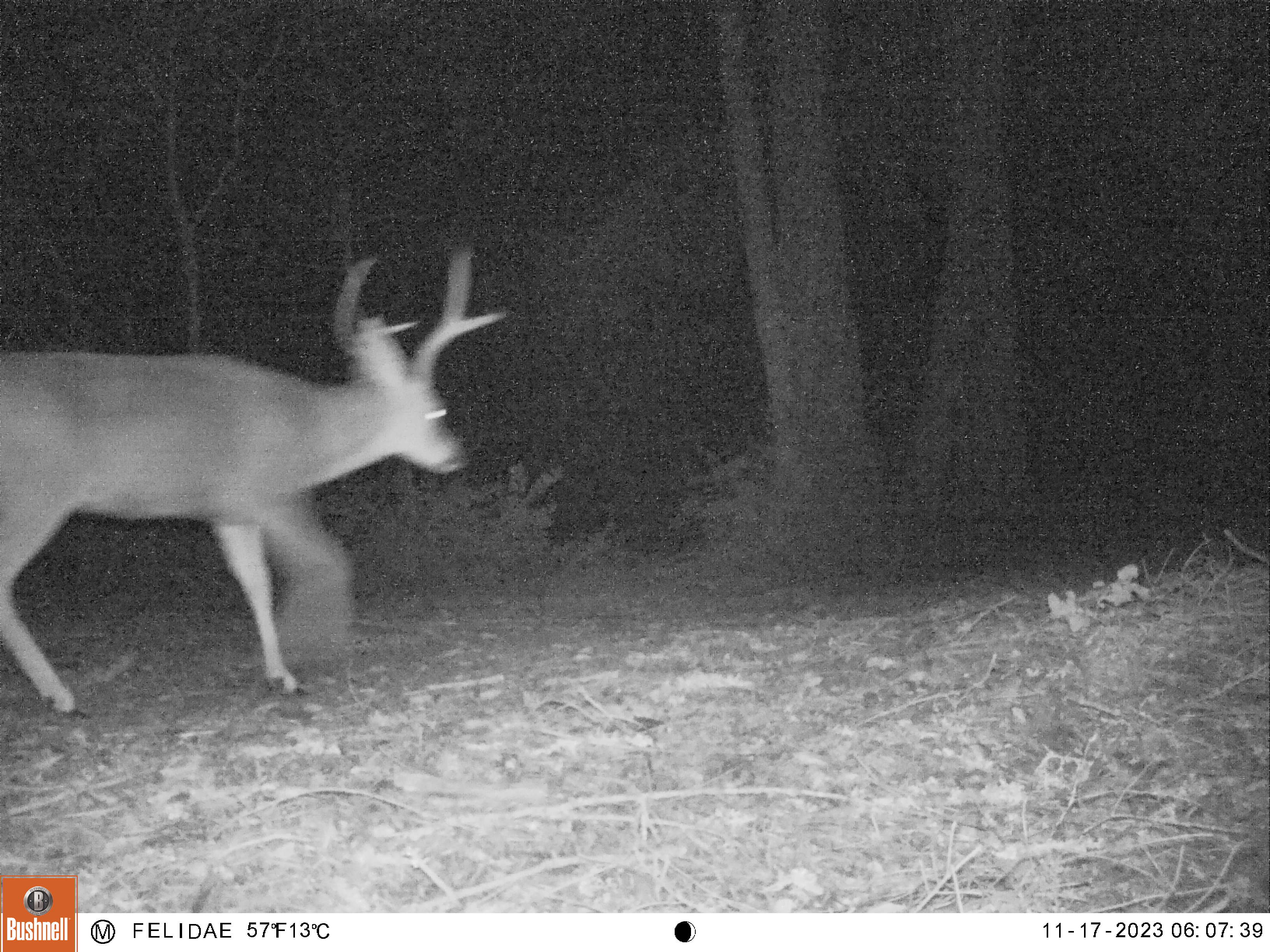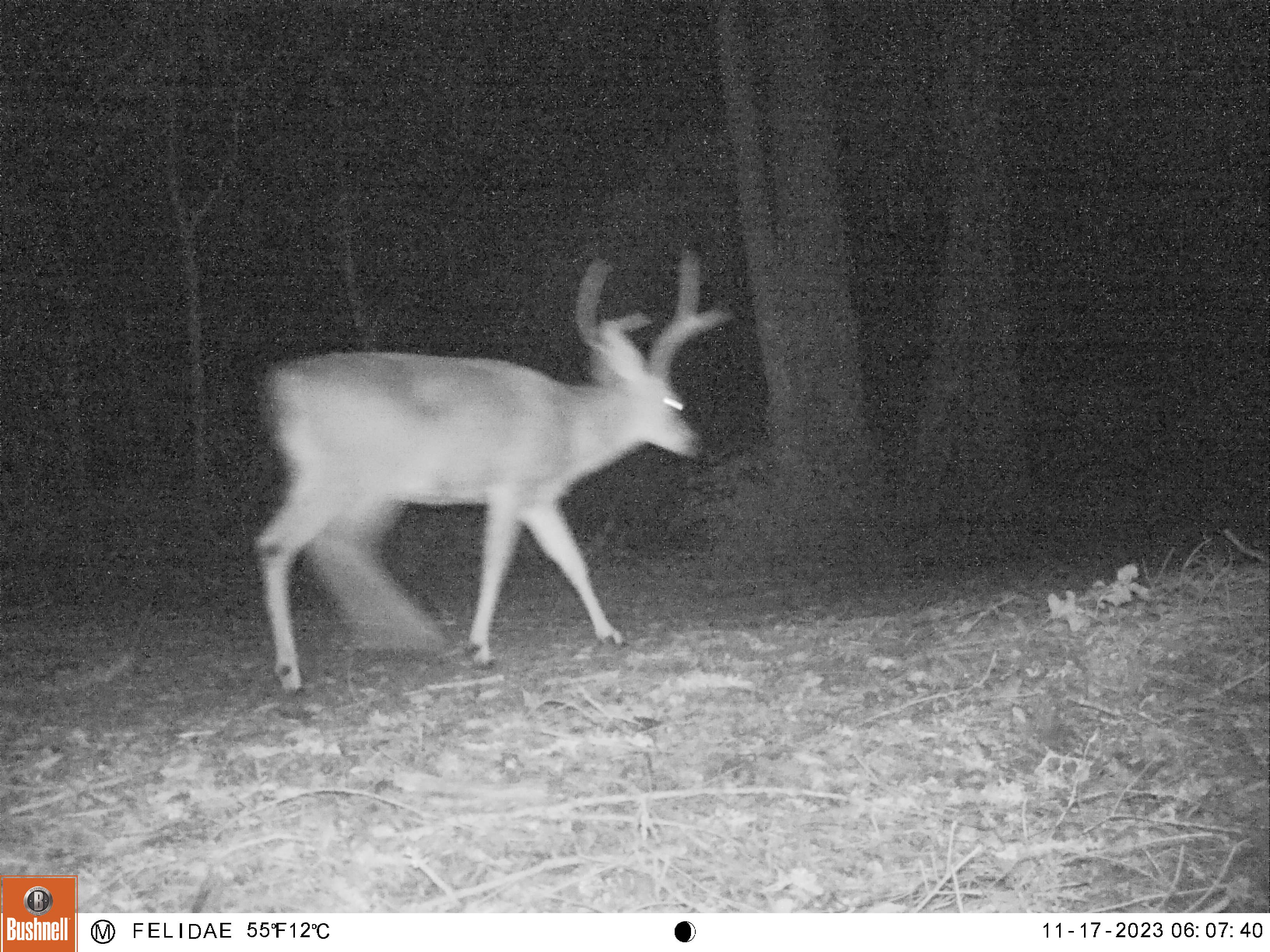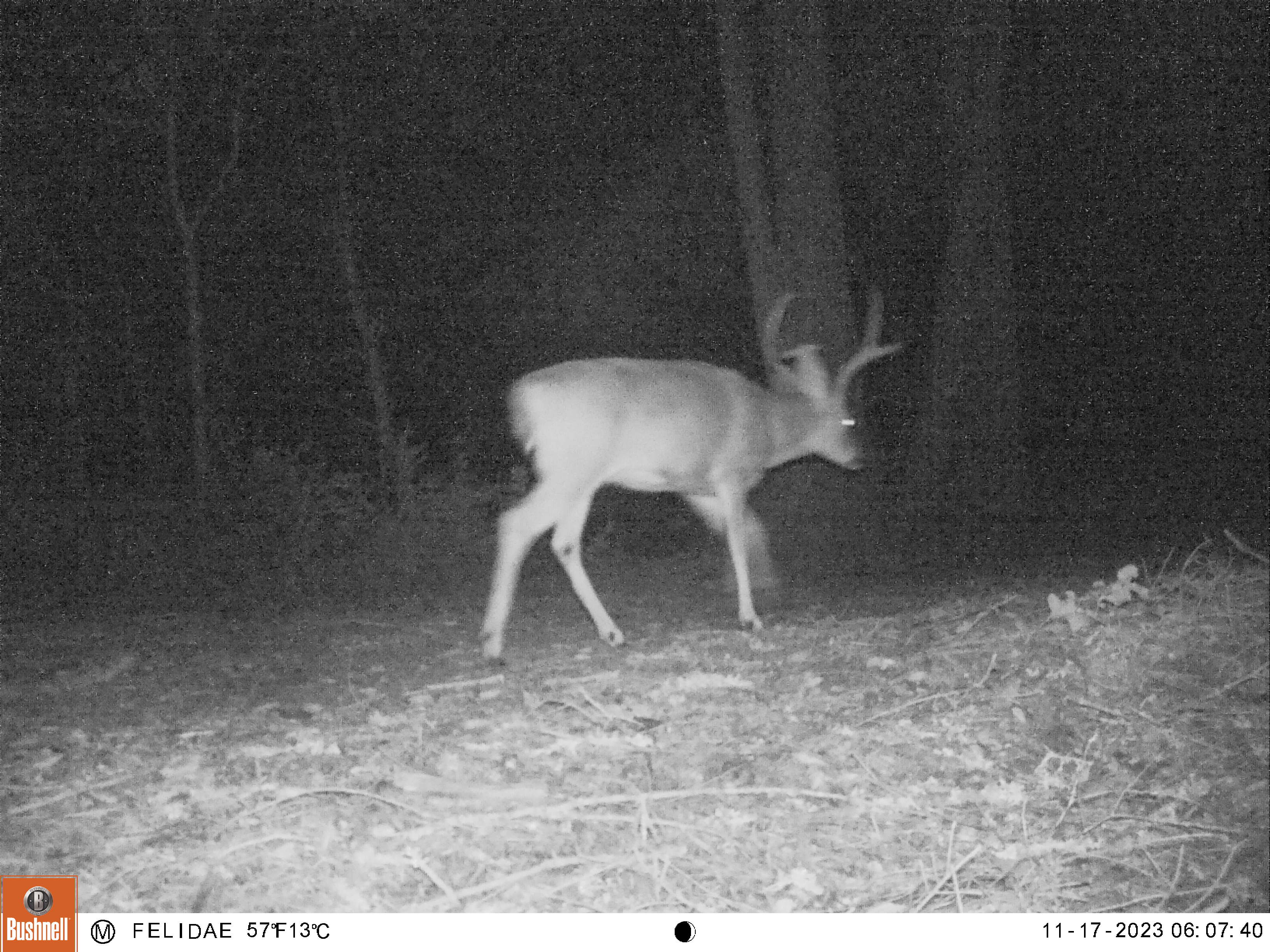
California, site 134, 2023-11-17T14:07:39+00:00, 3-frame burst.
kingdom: Animalia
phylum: Chordata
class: Mammalia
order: Artiodactyla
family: Cervidae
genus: Odocoileus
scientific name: Odocoileus hemionus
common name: mule deer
Mule deer (Odocoileus hemionus).